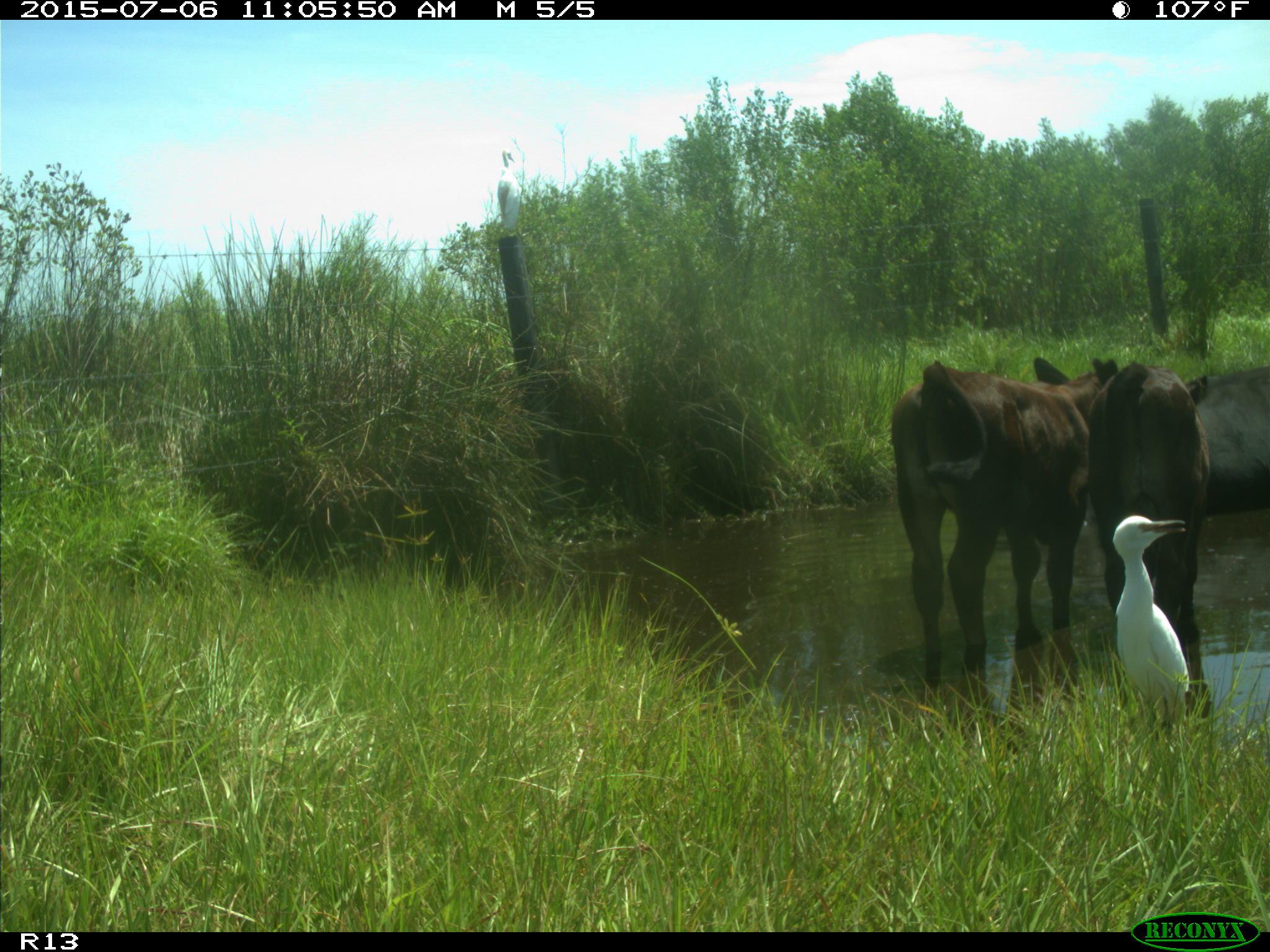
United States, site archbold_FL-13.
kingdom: Animalia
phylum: Chordata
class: Mammalia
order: Artiodactyla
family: Bovidae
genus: Bos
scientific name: Bos taurus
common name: domestic cow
Bos taurus (domestic cow).